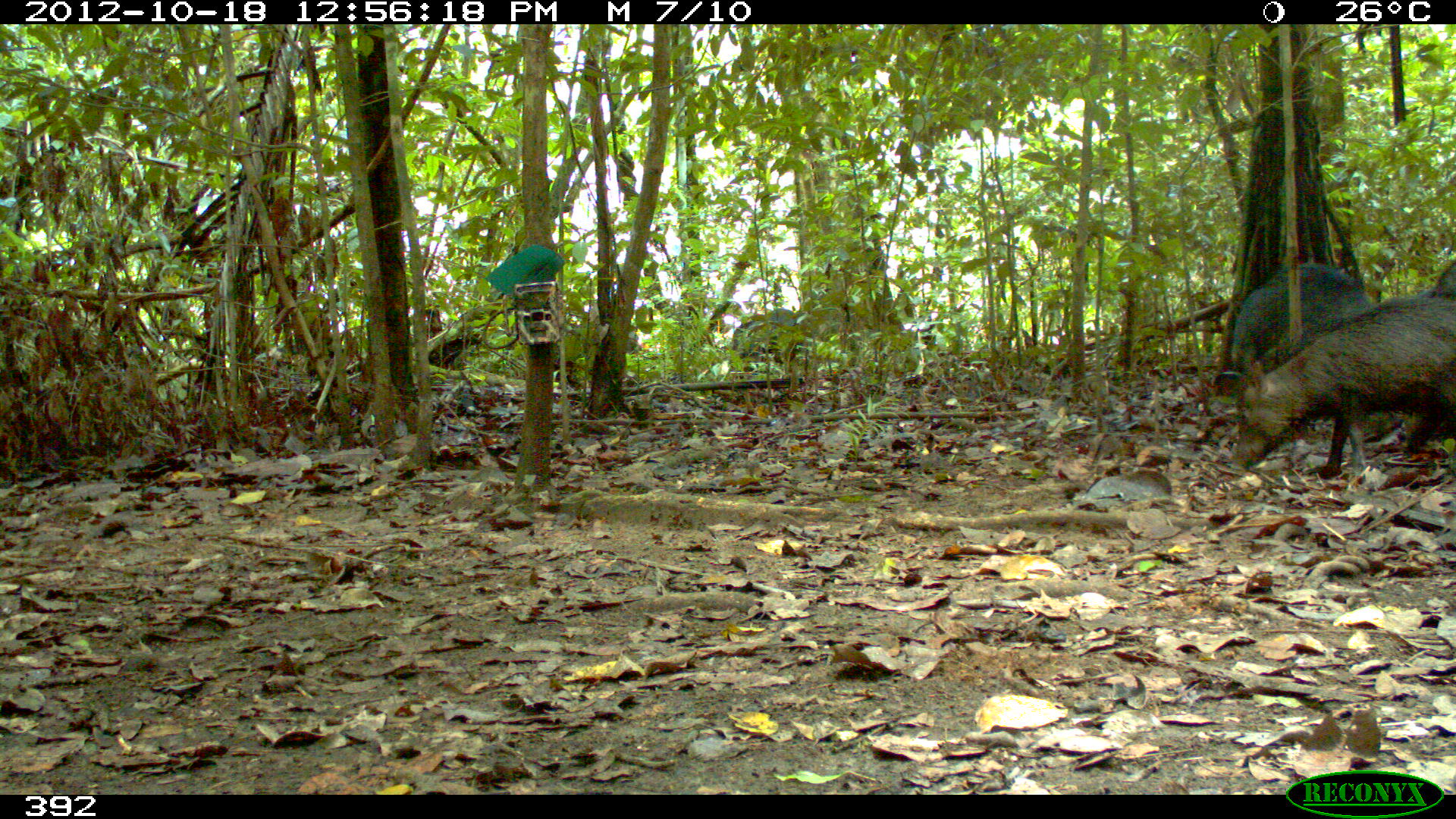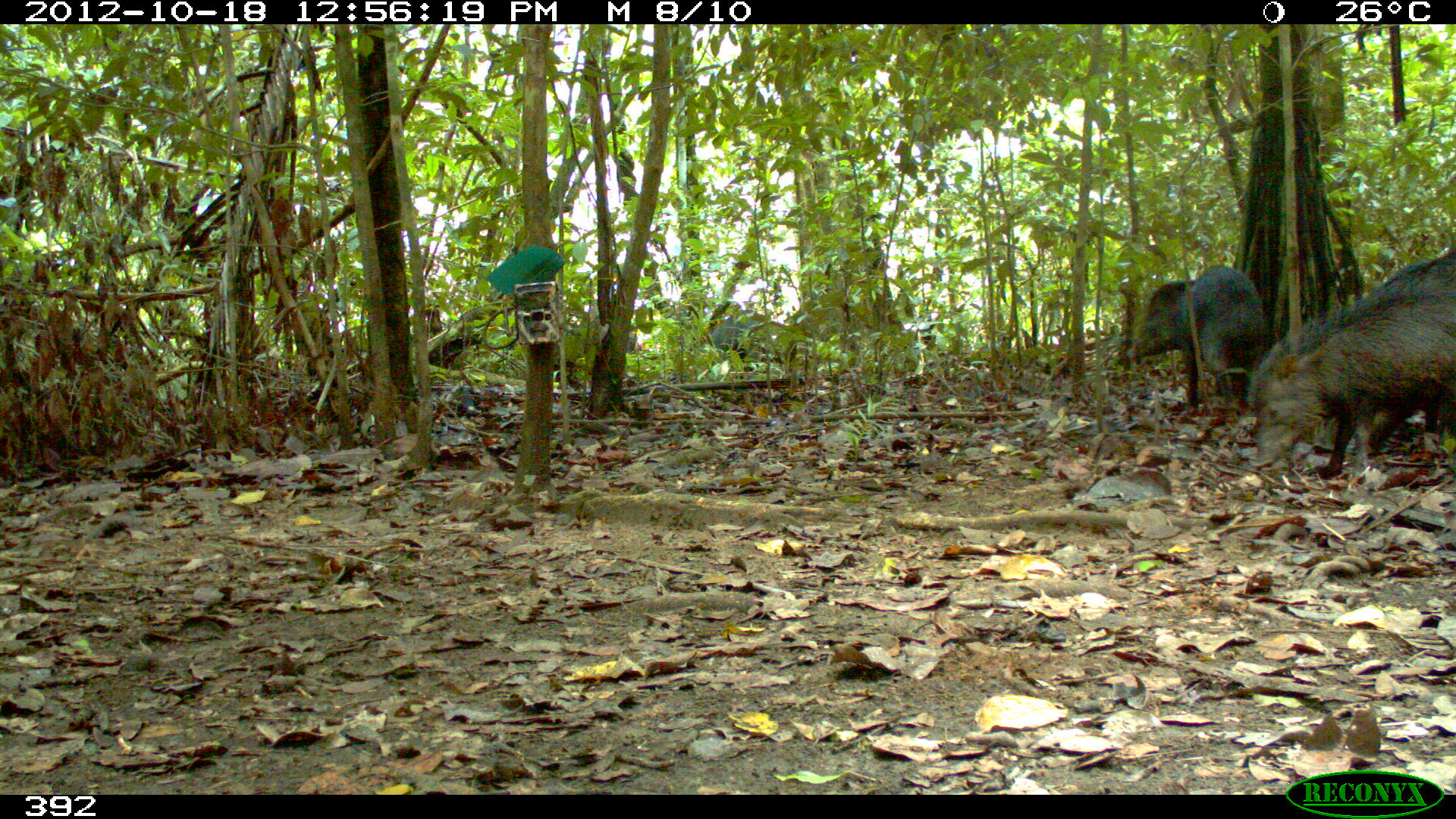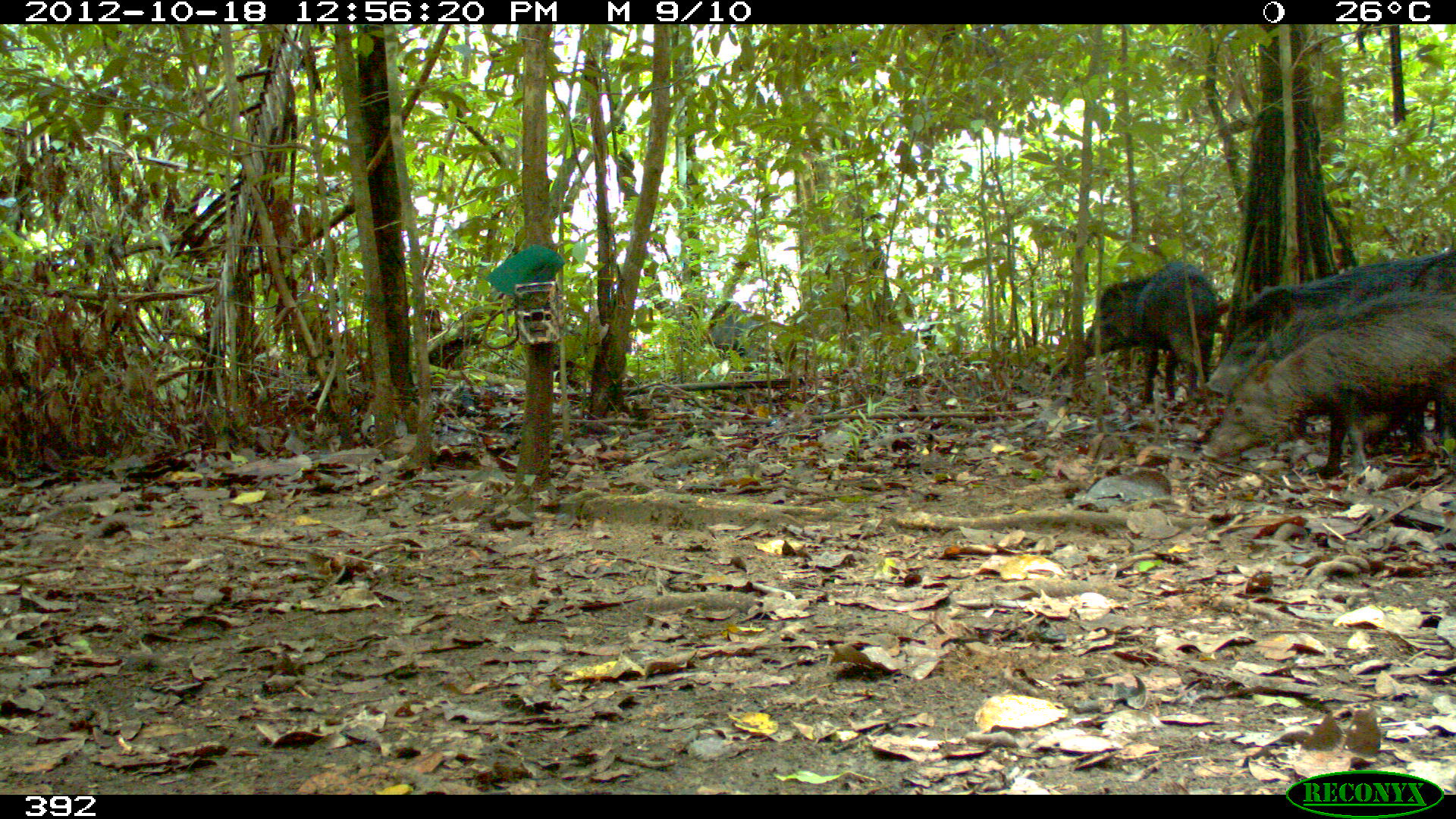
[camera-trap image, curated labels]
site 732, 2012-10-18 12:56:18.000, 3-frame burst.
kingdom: Animalia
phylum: Chordata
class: Mammalia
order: Artiodactyla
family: Tayassuidae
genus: Tayassu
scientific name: Tayassu pecari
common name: white-lipped peccary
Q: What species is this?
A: Tayassu pecari (white-lipped peccary).